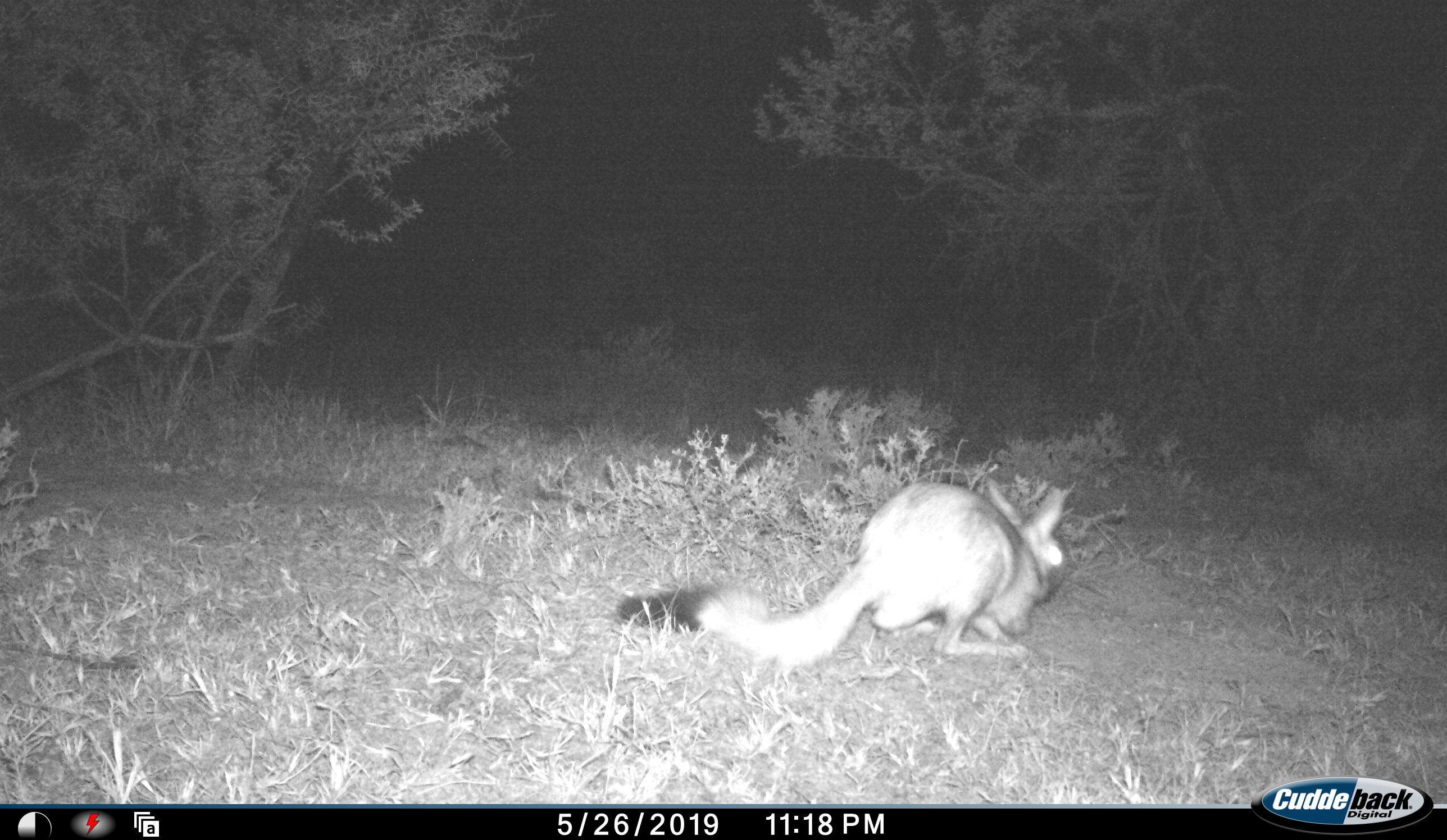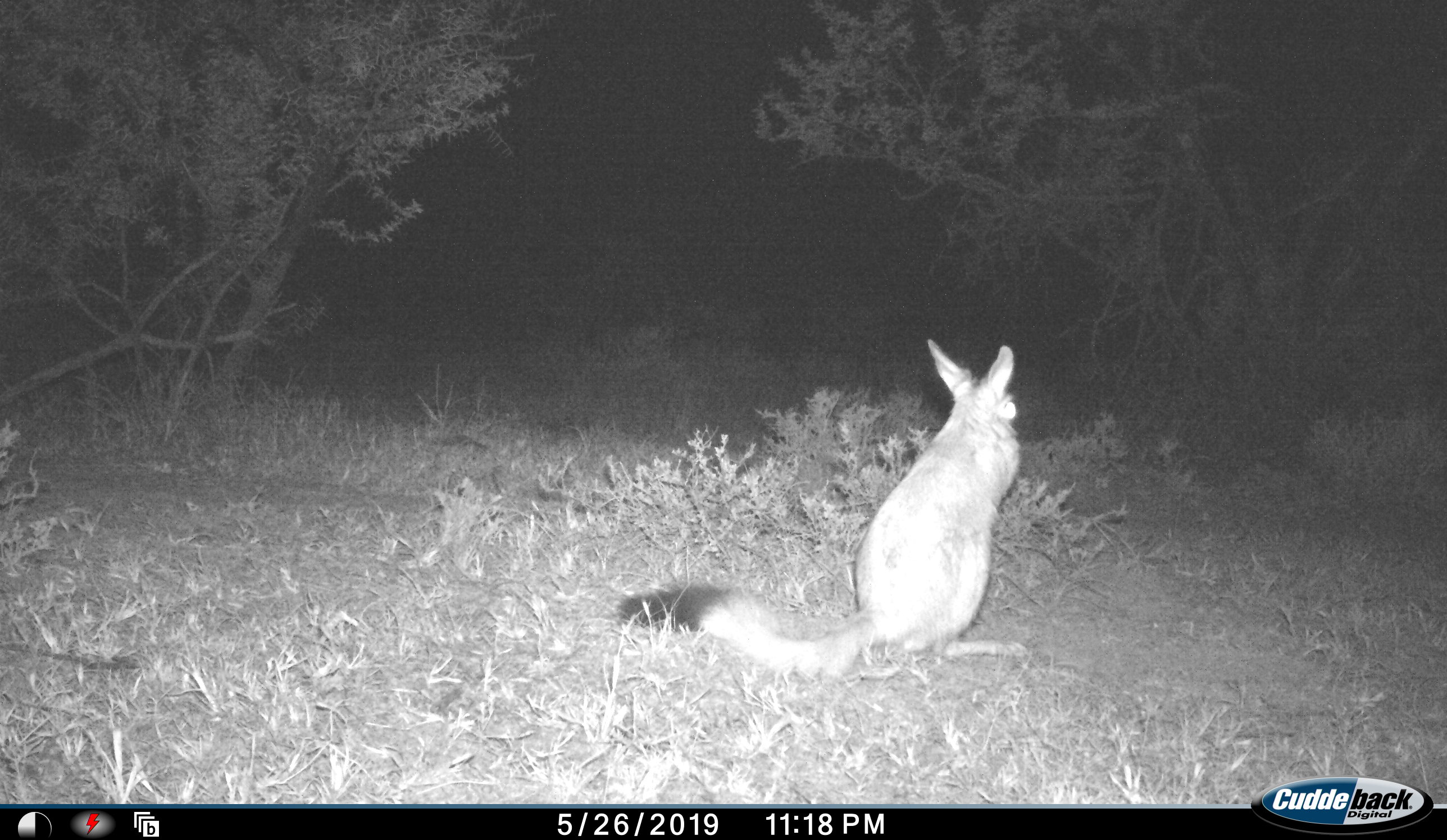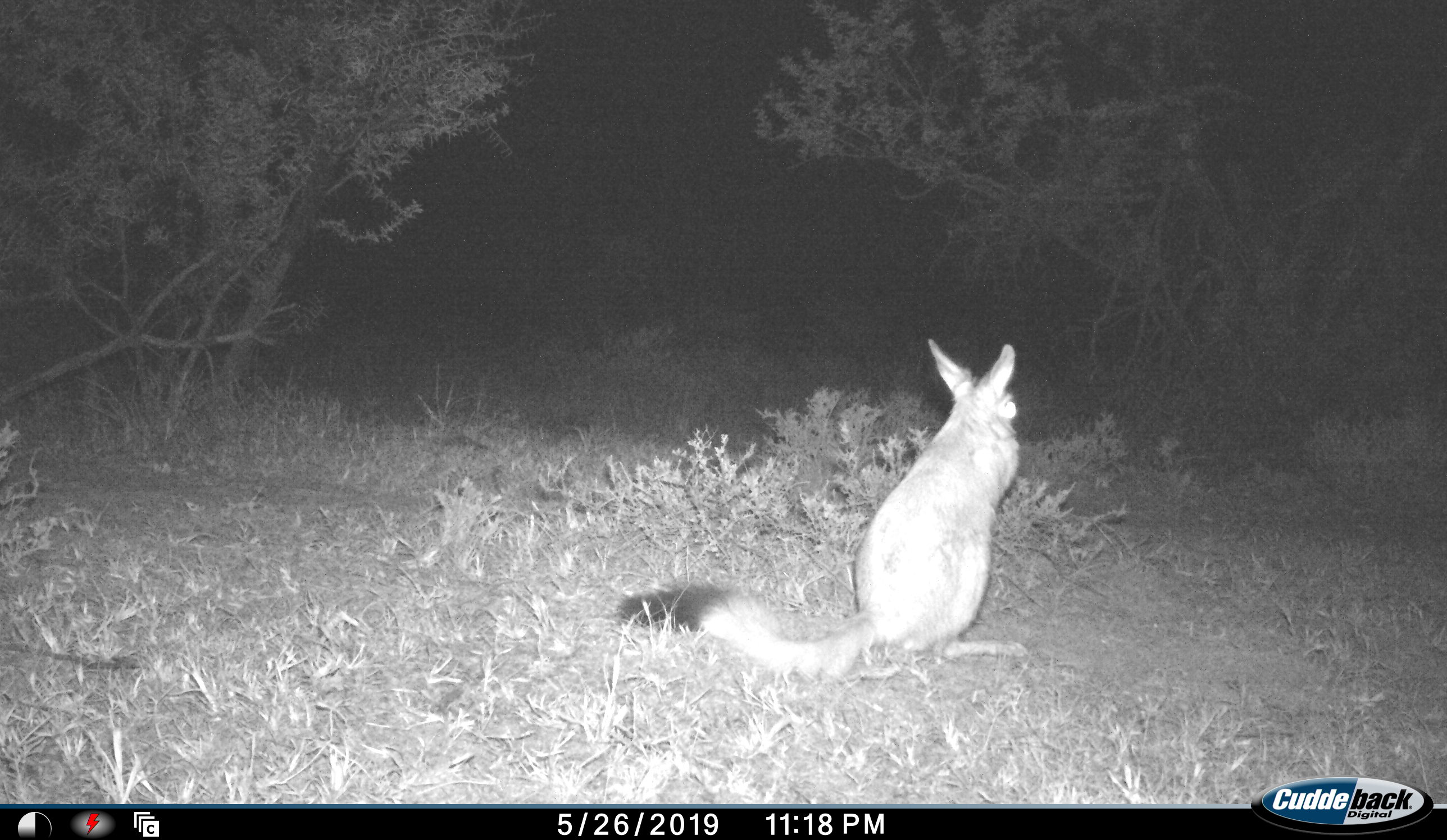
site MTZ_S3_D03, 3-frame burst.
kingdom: Animalia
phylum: Chordata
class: Mammalia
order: Rodentia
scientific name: Rodentia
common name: rodent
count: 1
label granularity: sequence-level